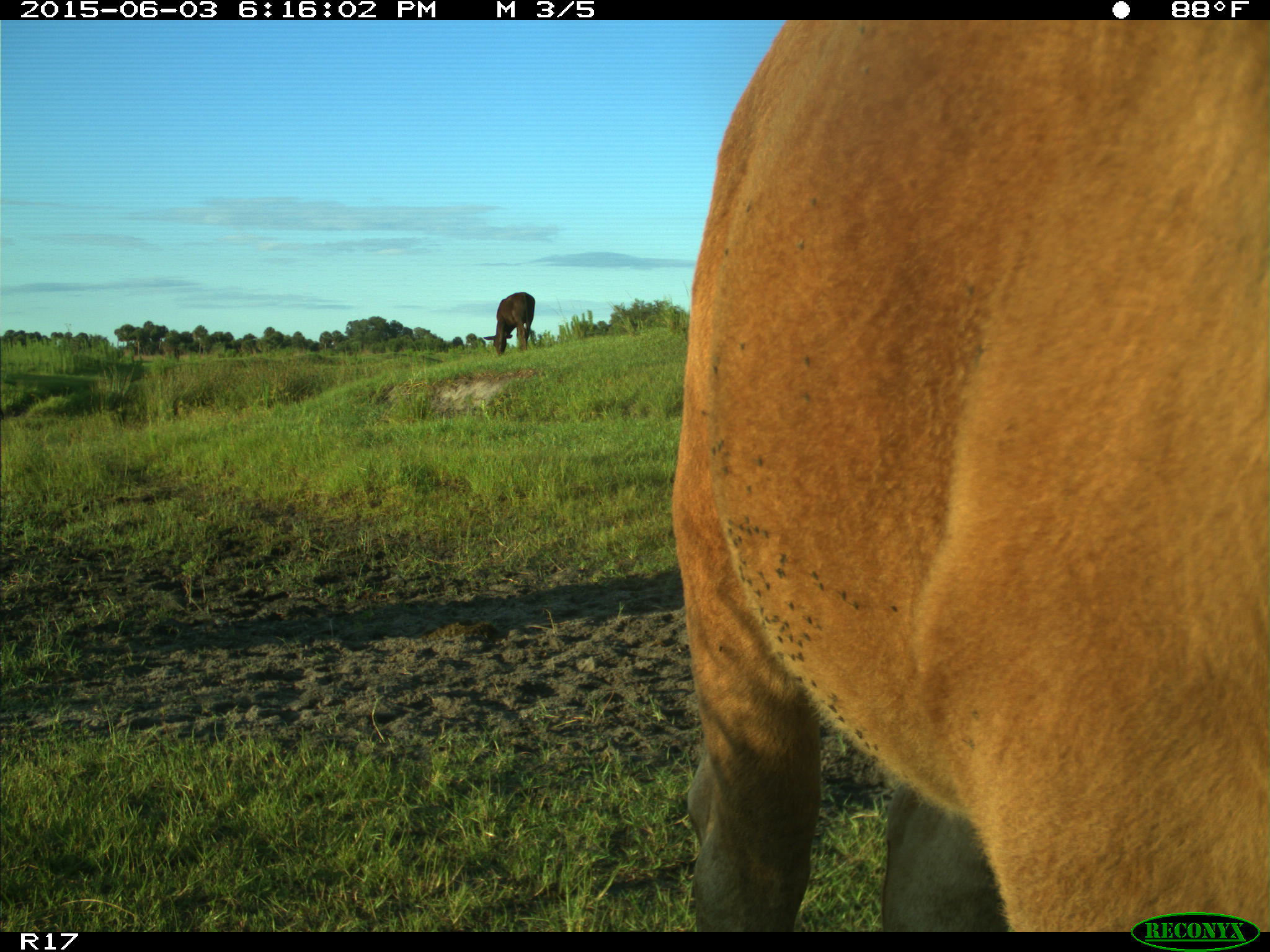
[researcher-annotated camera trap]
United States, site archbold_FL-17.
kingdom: Animalia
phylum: Chordata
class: Mammalia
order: Artiodactyla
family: Bovidae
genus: Bos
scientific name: Bos taurus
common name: domestic cow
Bos taurus (domestic cow).